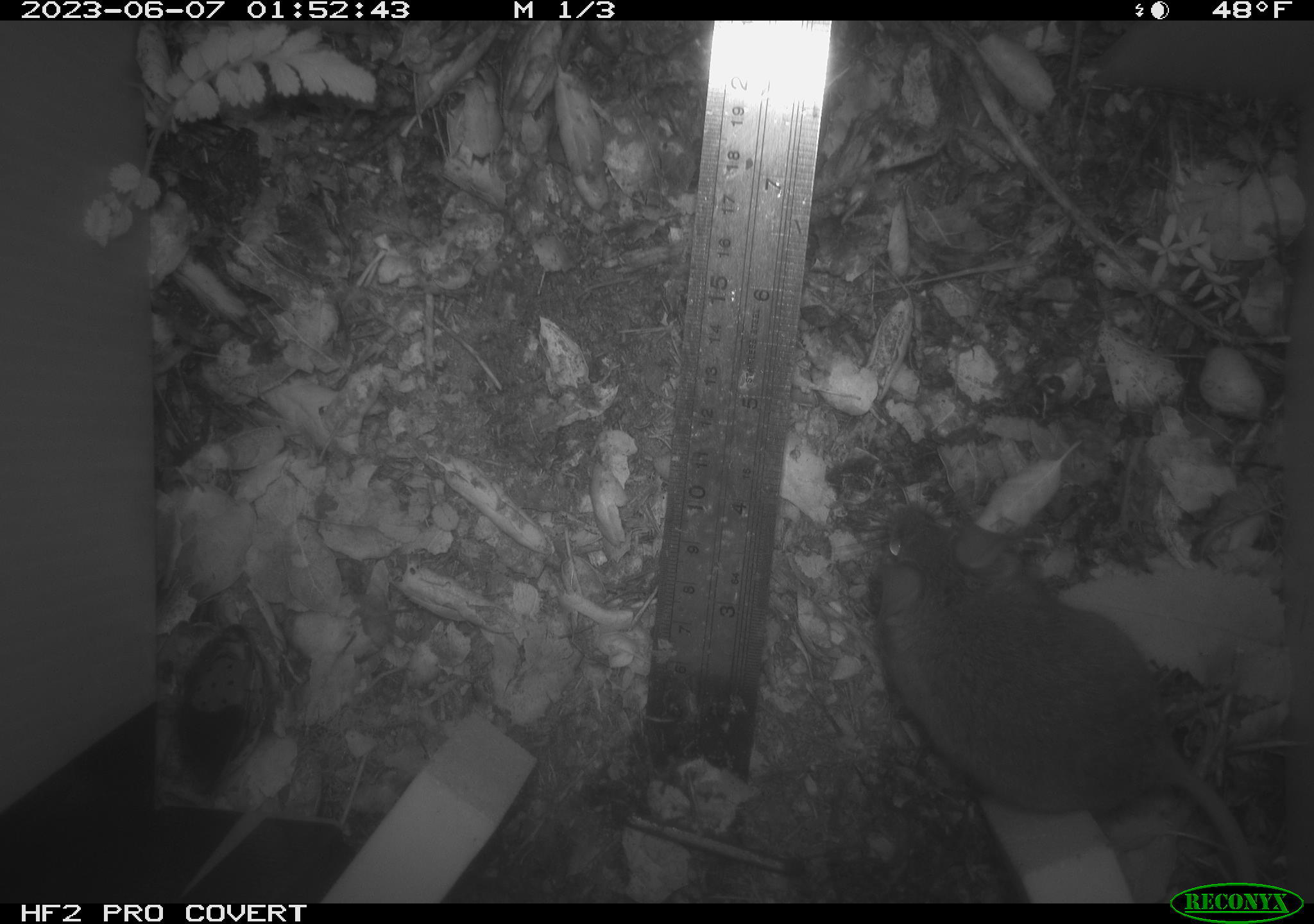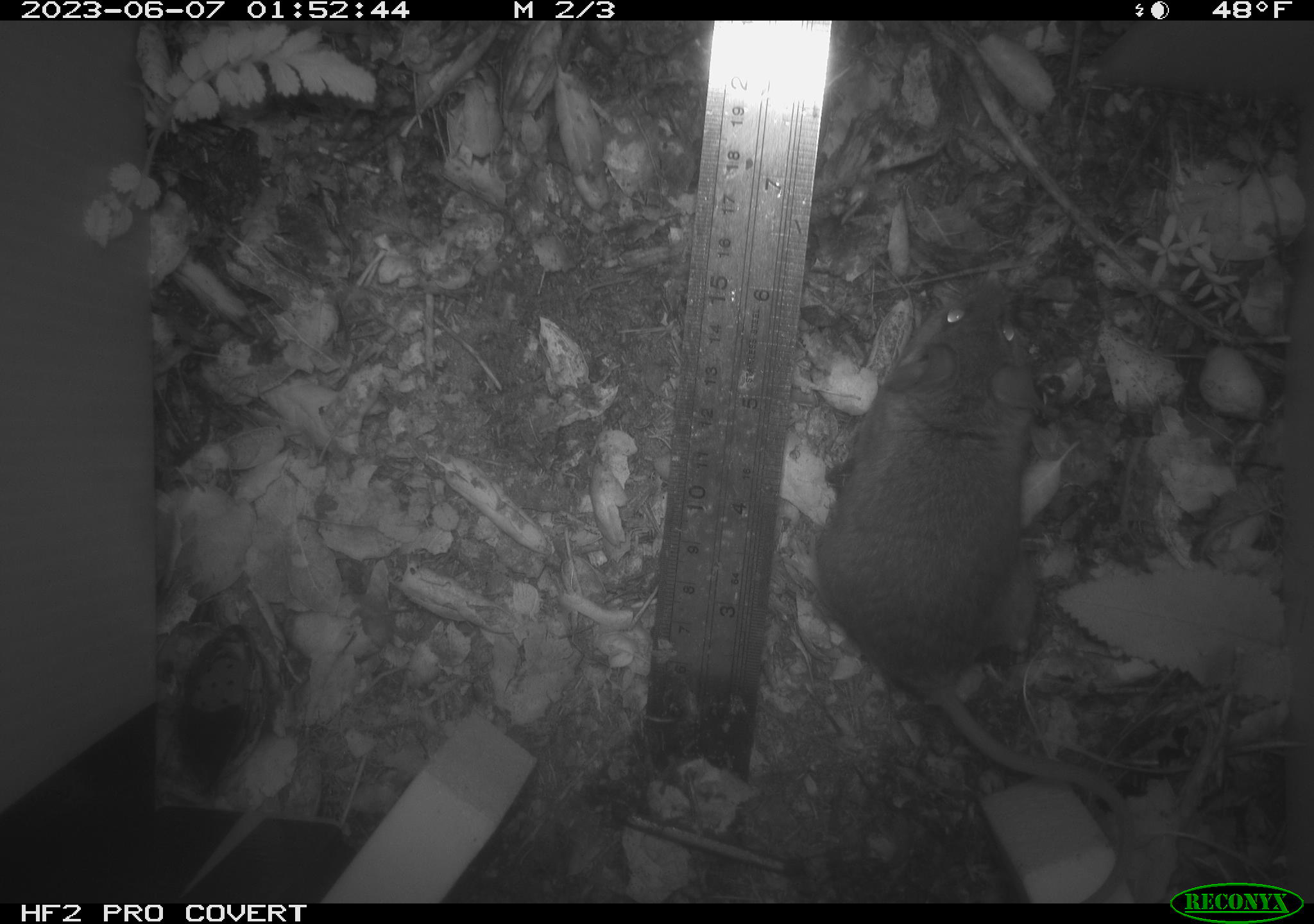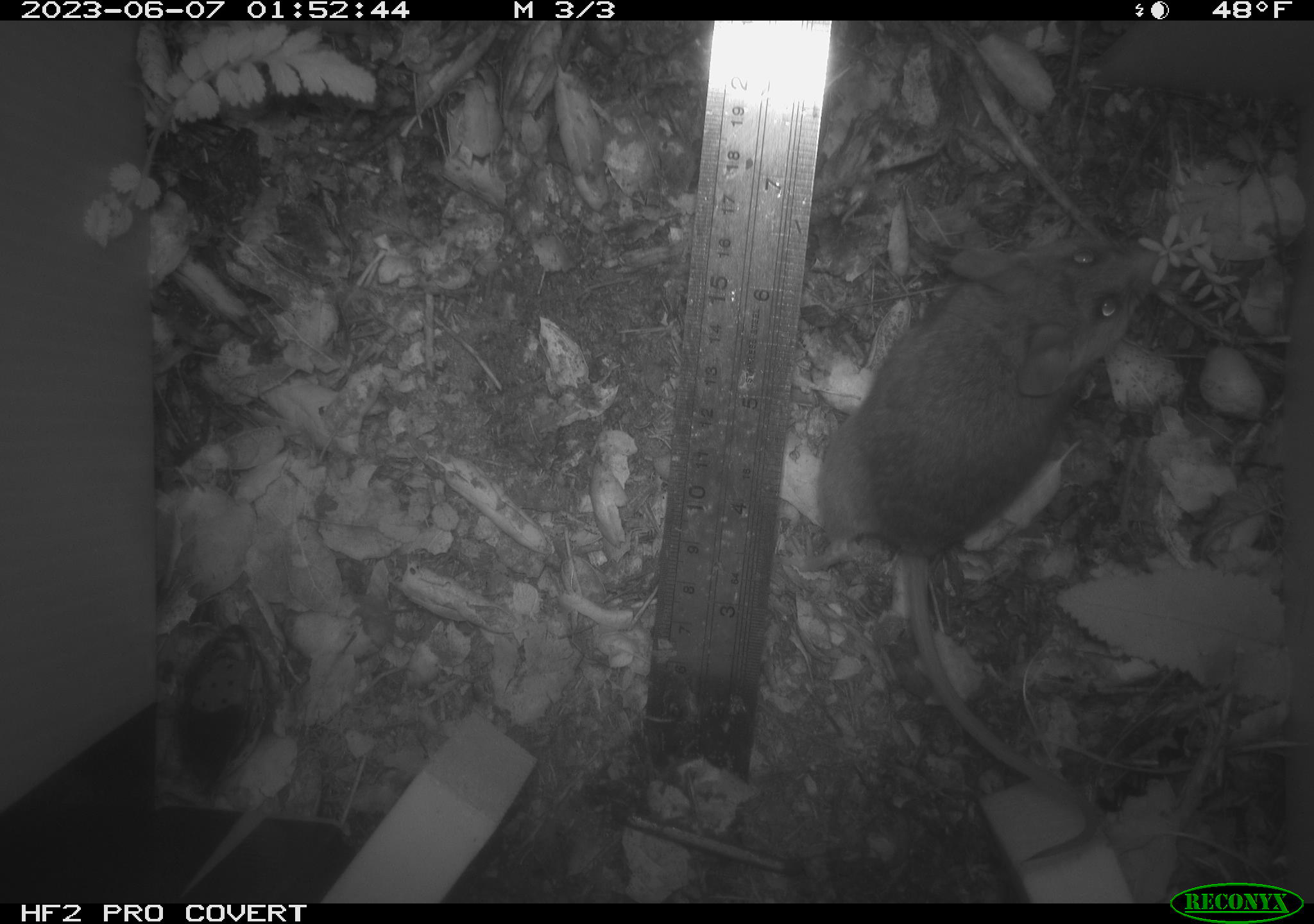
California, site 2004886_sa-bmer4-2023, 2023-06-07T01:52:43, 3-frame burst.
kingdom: Animalia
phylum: Chordata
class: Mammalia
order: Rodentia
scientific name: Rodentia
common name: mouse species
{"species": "mouse species (Rodentia)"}